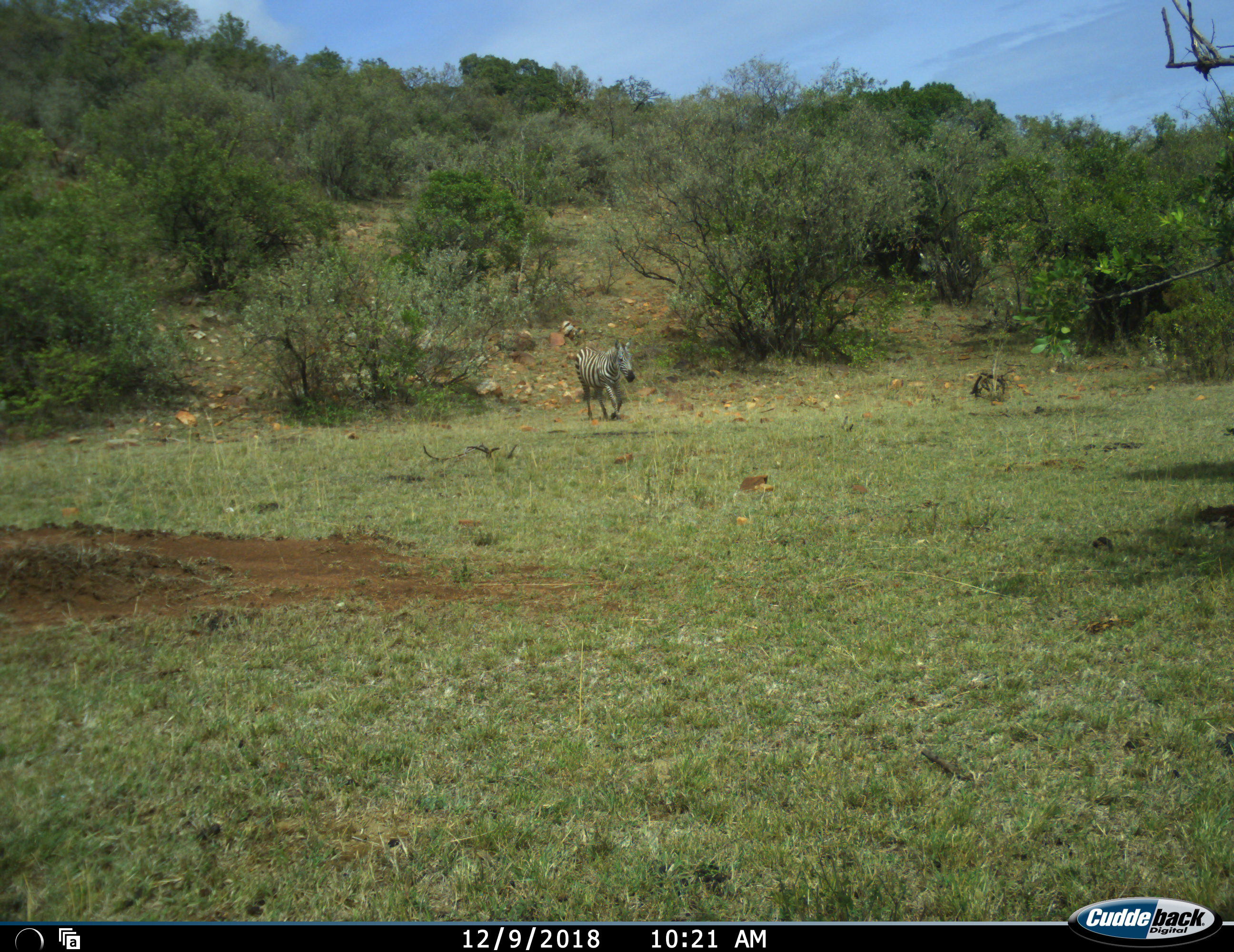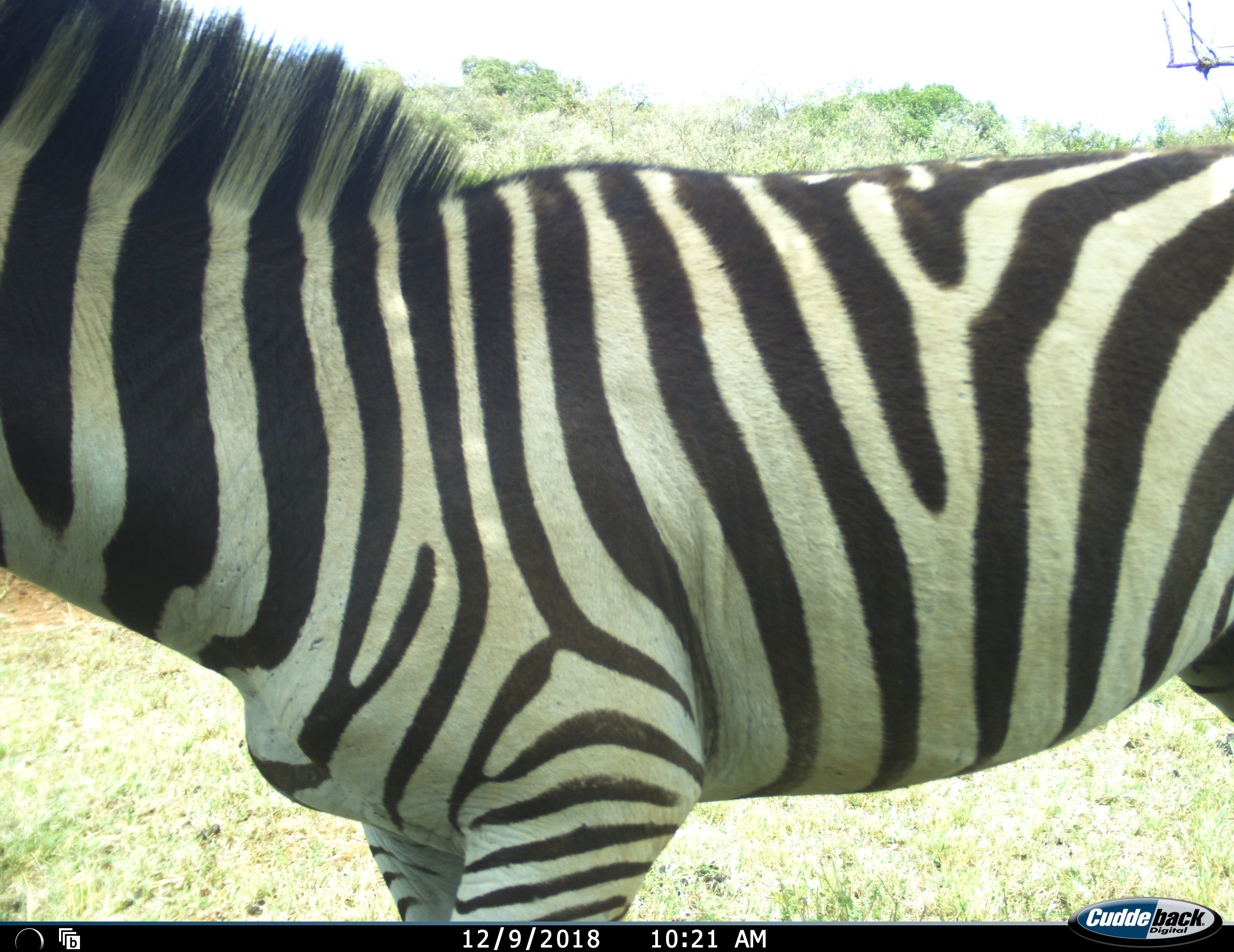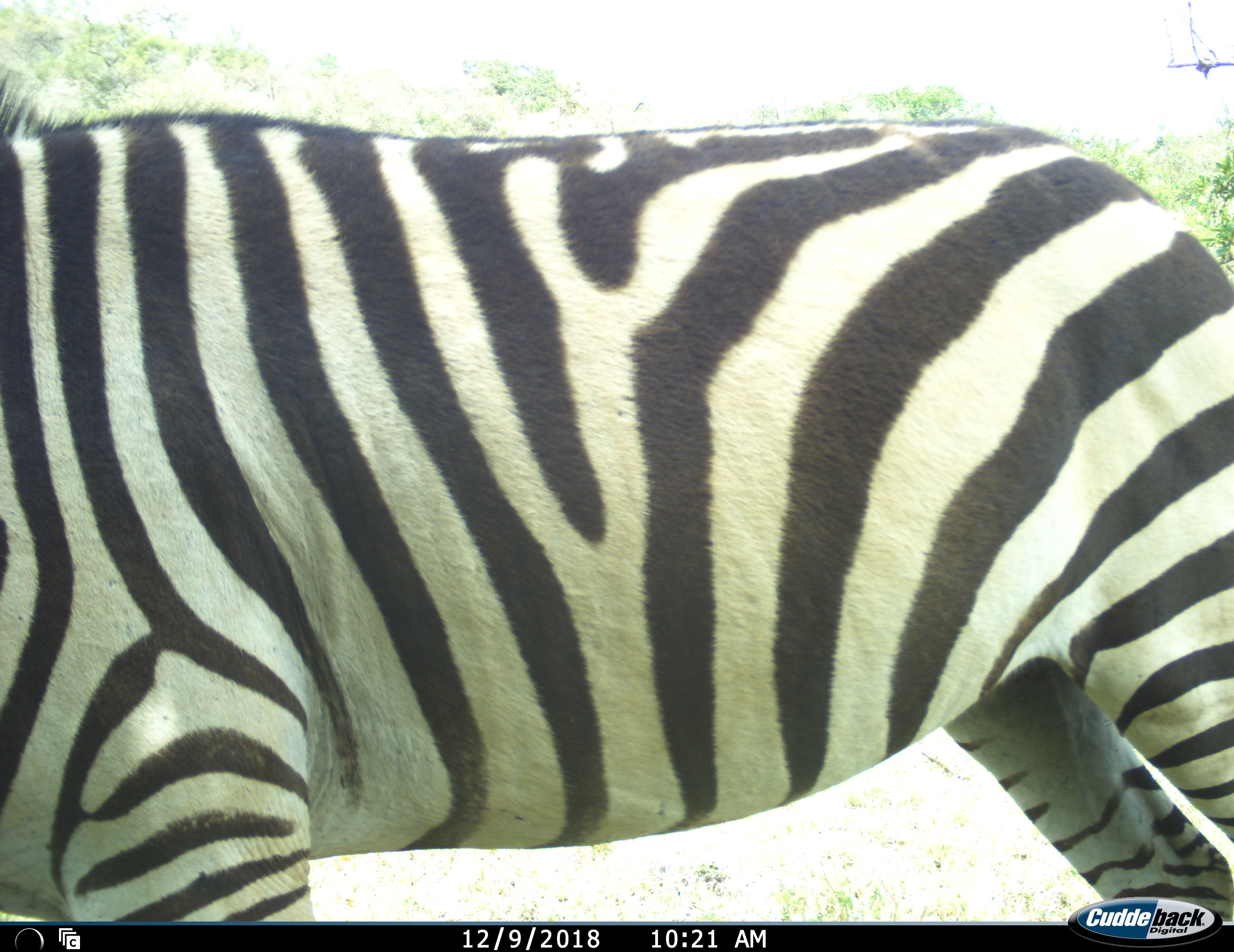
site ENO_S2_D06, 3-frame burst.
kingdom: Animalia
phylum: Chordata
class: Mammalia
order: Perissodactyla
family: Equidae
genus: Equus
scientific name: Equus quagga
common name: plains zebra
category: zebraplains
Zebraplains (plains zebra) (Equus quagga), count 2. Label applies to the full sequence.